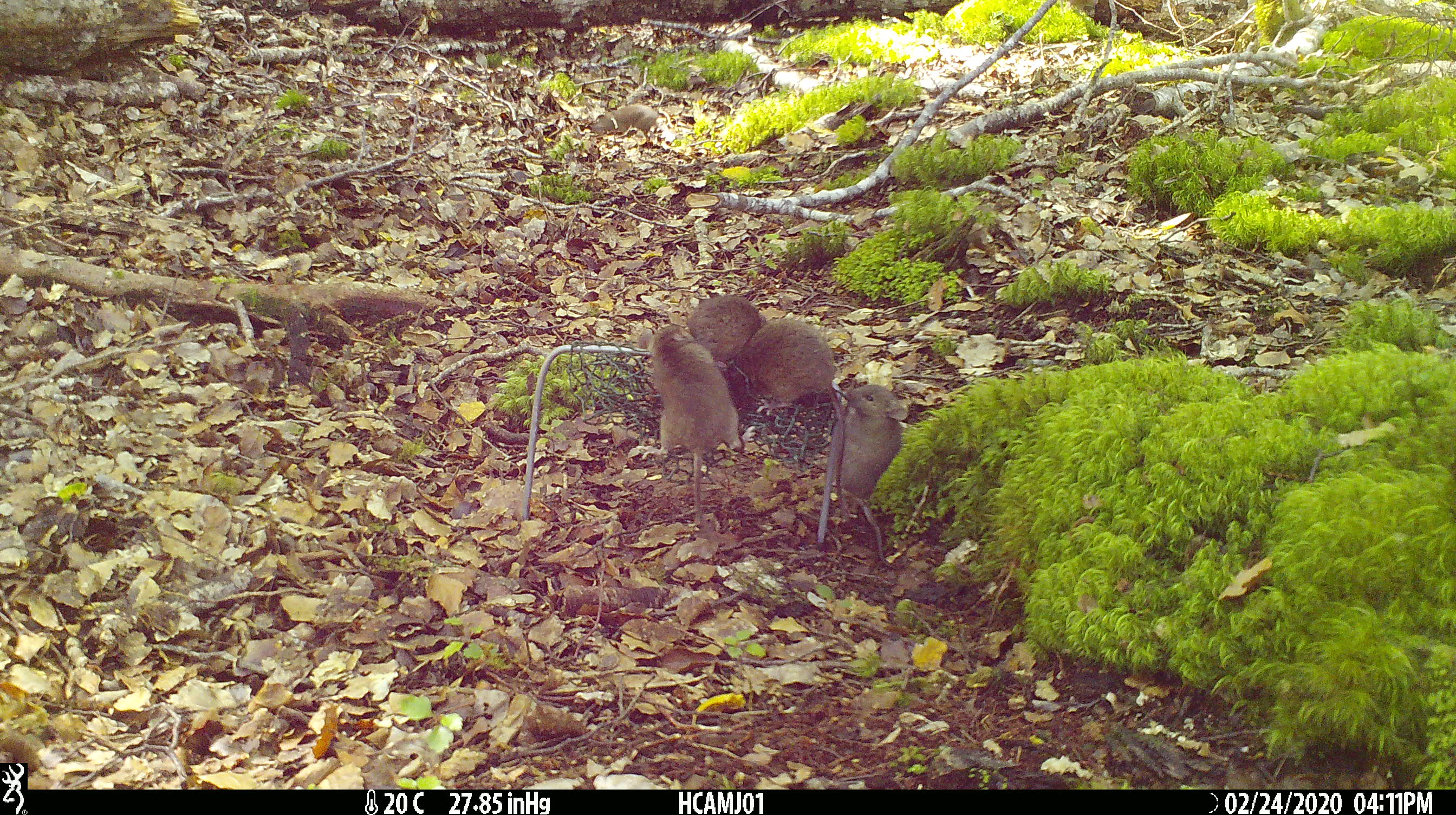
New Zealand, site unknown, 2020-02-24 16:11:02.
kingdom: Animalia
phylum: Chordata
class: Mammalia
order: Rodentia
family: Muridae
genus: Mus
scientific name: Mus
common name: mouse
Mouse (Mus).